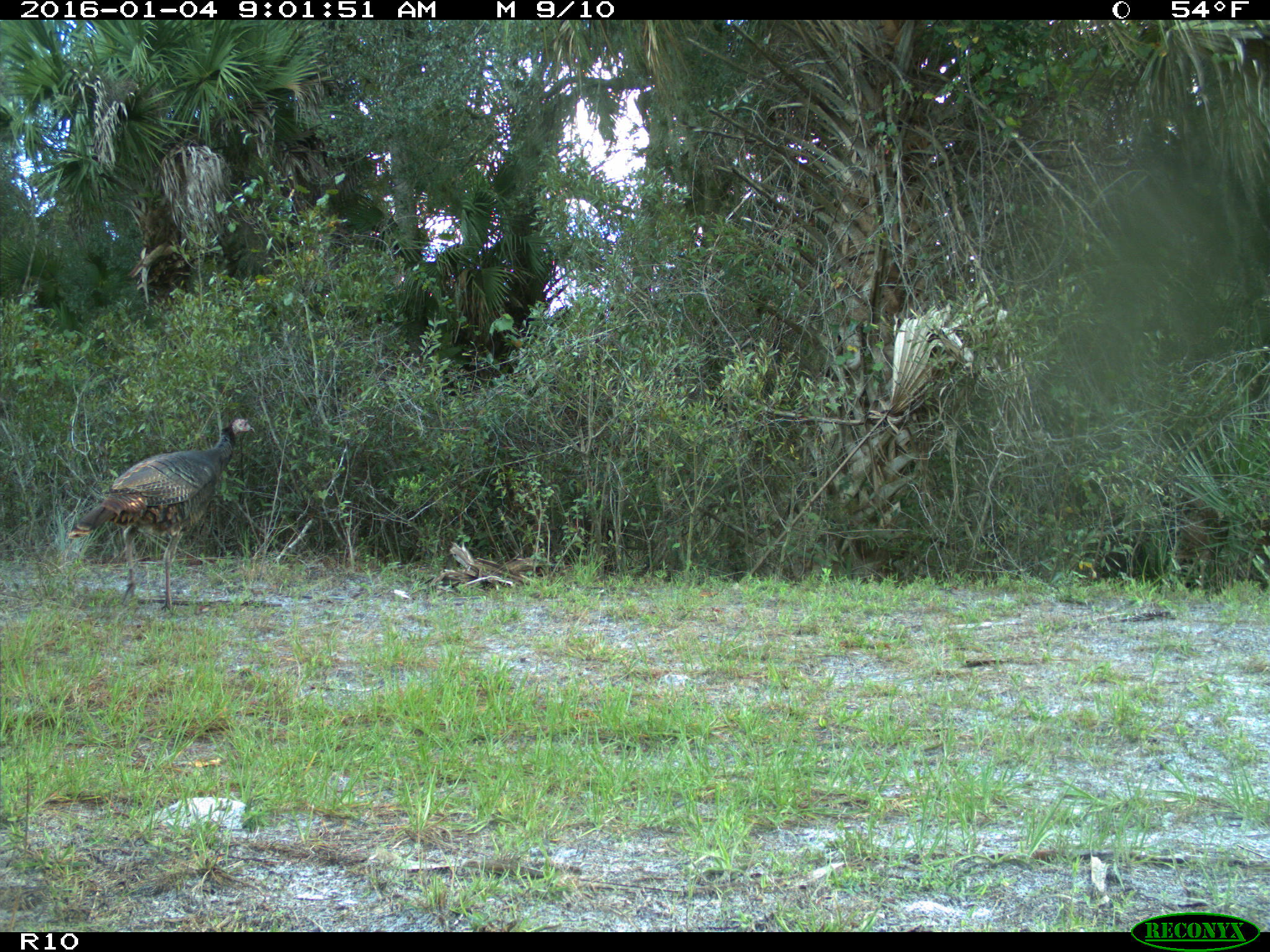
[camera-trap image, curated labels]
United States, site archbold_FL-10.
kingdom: Animalia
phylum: Chordata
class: Aves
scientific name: Aves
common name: birds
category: unidentified bird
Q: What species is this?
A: Unidentified bird (birds) (Aves).